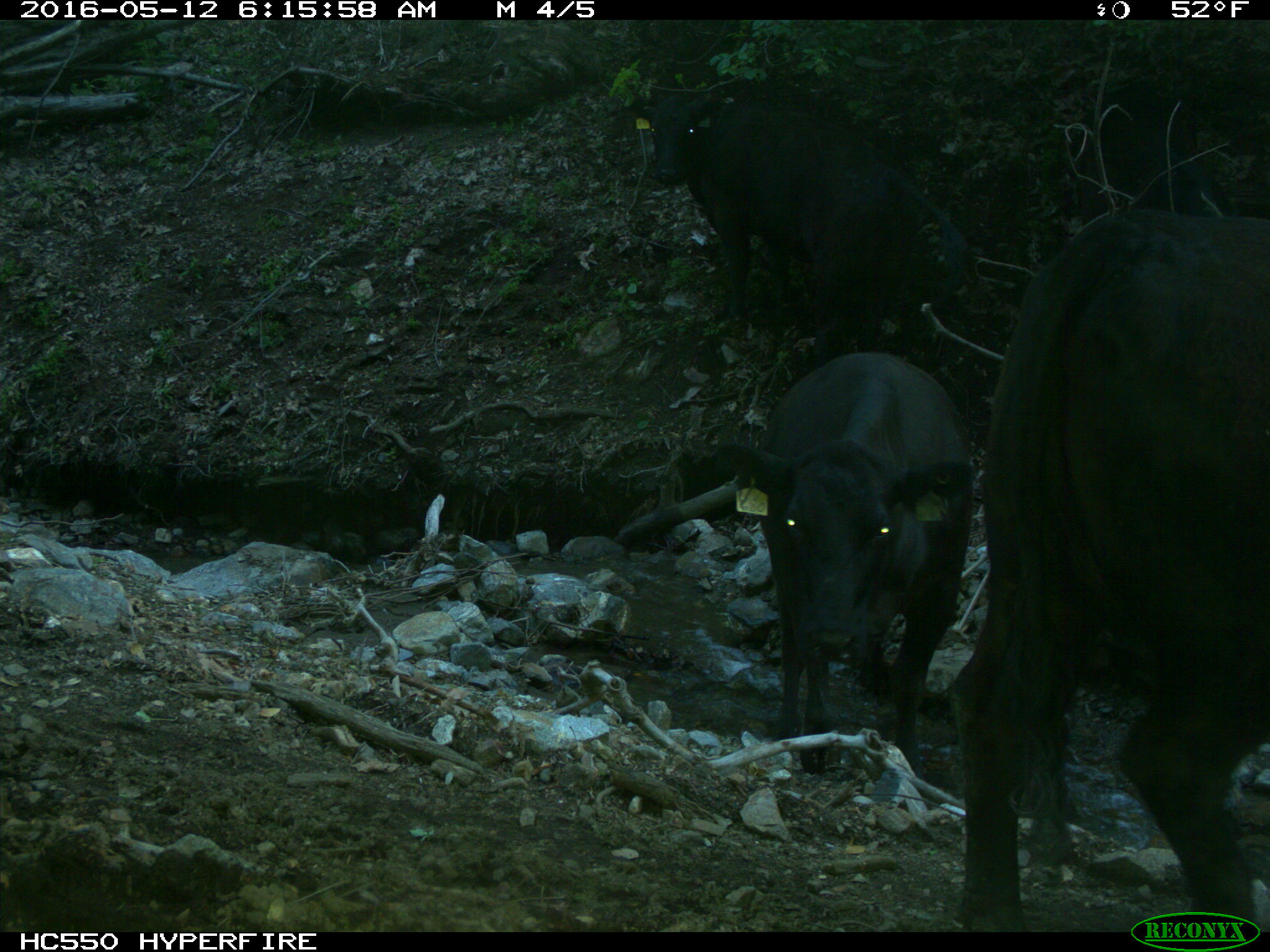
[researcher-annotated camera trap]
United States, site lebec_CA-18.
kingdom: Animalia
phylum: Chordata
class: Mammalia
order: Artiodactyla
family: Bovidae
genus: Bos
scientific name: Bos taurus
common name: domestic cow